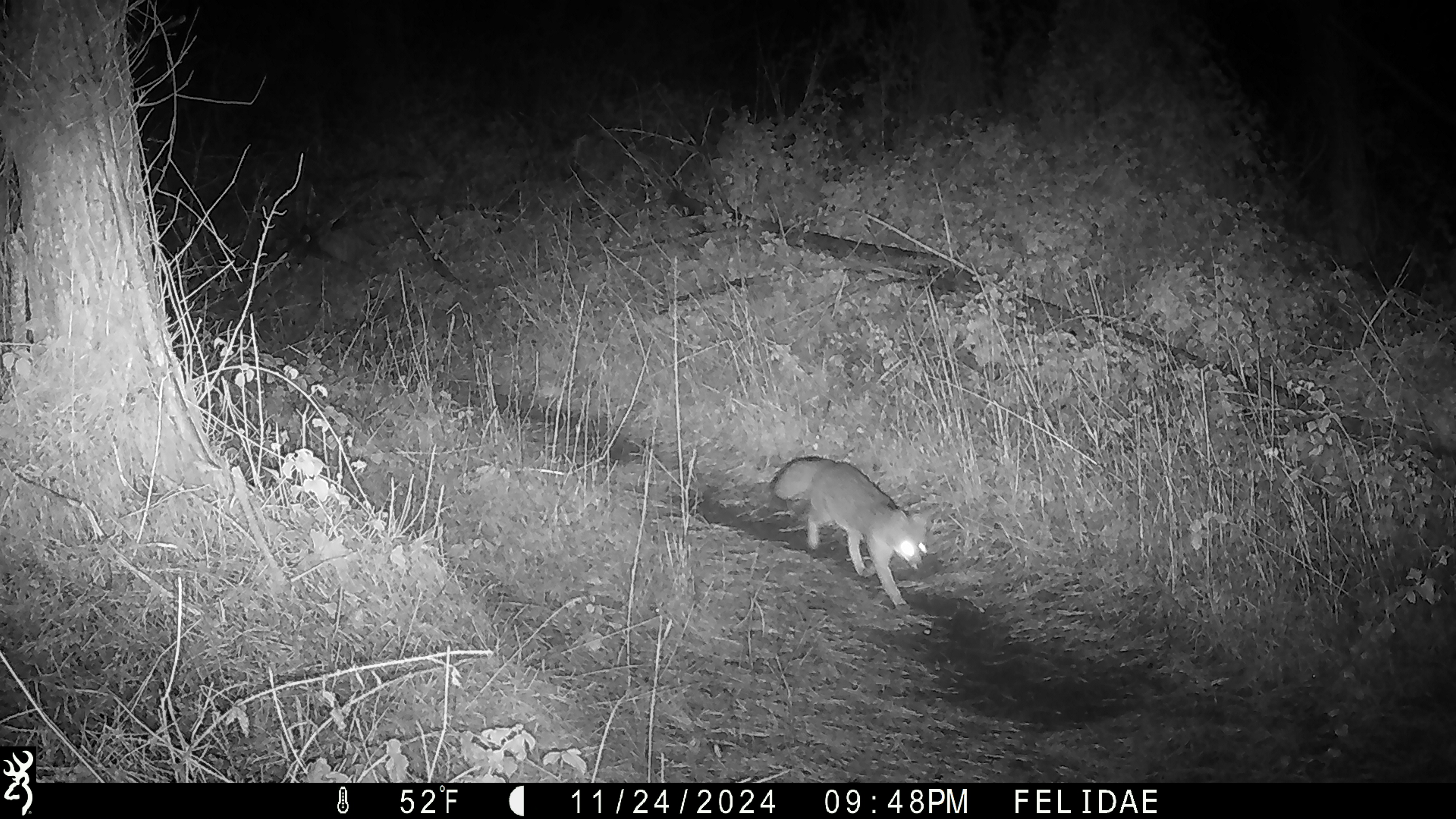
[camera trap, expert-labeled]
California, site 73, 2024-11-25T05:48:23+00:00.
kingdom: Animalia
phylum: Chordata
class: Mammalia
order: Carnivora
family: Canidae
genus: Urocyon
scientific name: Urocyon cinereoargenteus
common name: gray fox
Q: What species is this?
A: Gray fox (Urocyon cinereoargenteus).